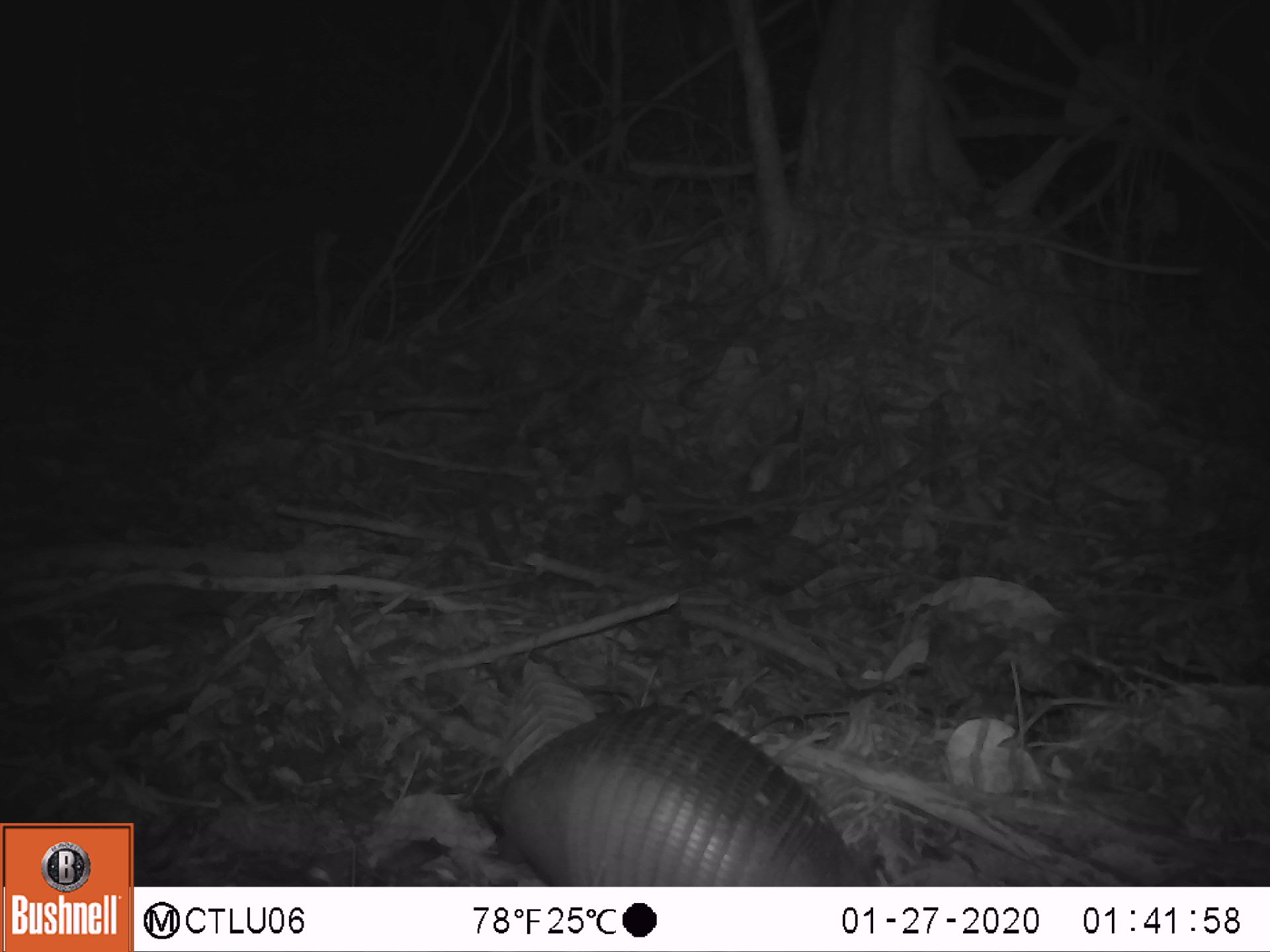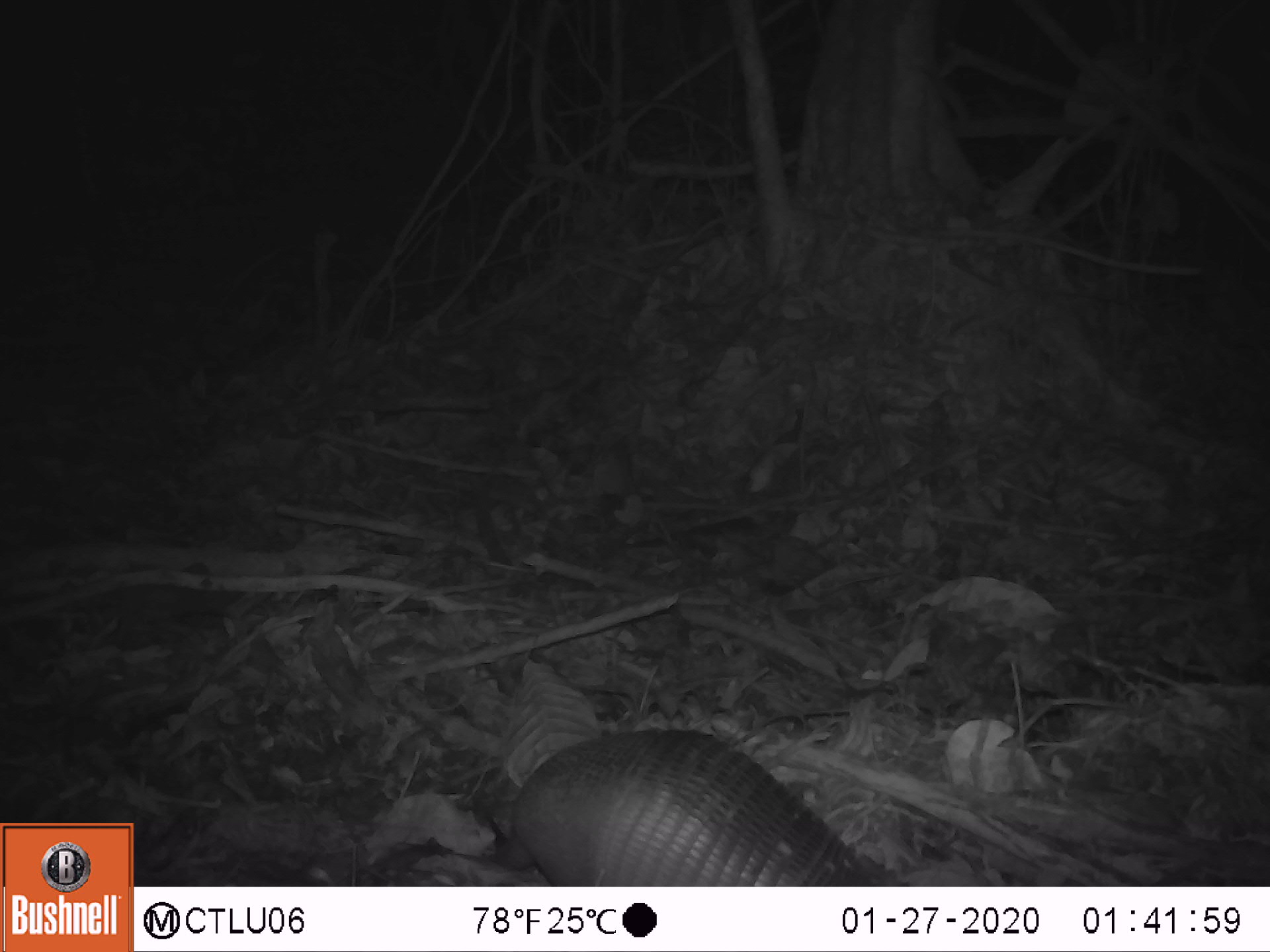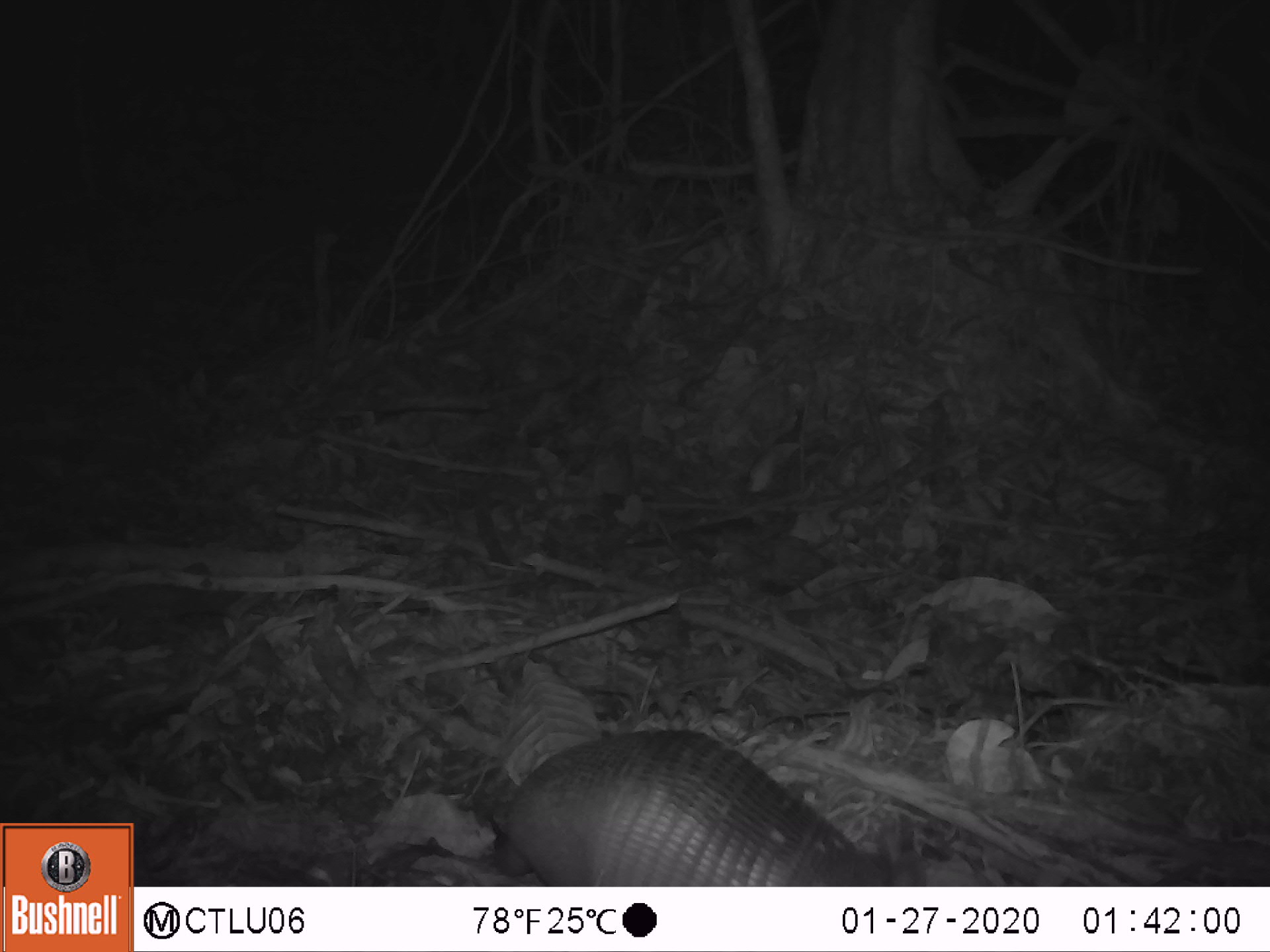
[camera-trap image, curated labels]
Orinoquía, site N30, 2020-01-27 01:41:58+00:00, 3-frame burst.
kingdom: Animalia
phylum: Chordata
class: Mammalia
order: Cingulata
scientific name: Cingulata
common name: armadillo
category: unknown armadillo